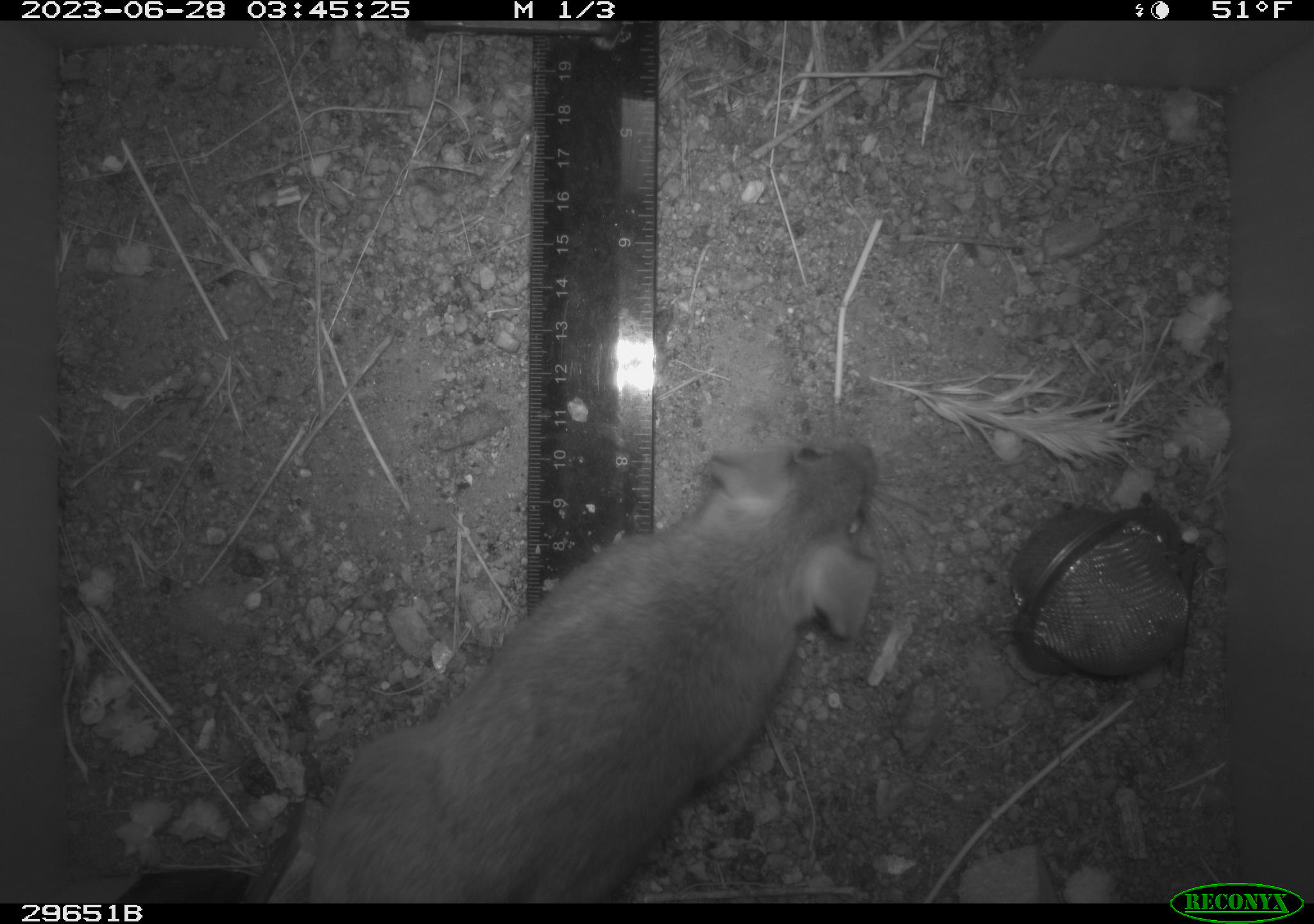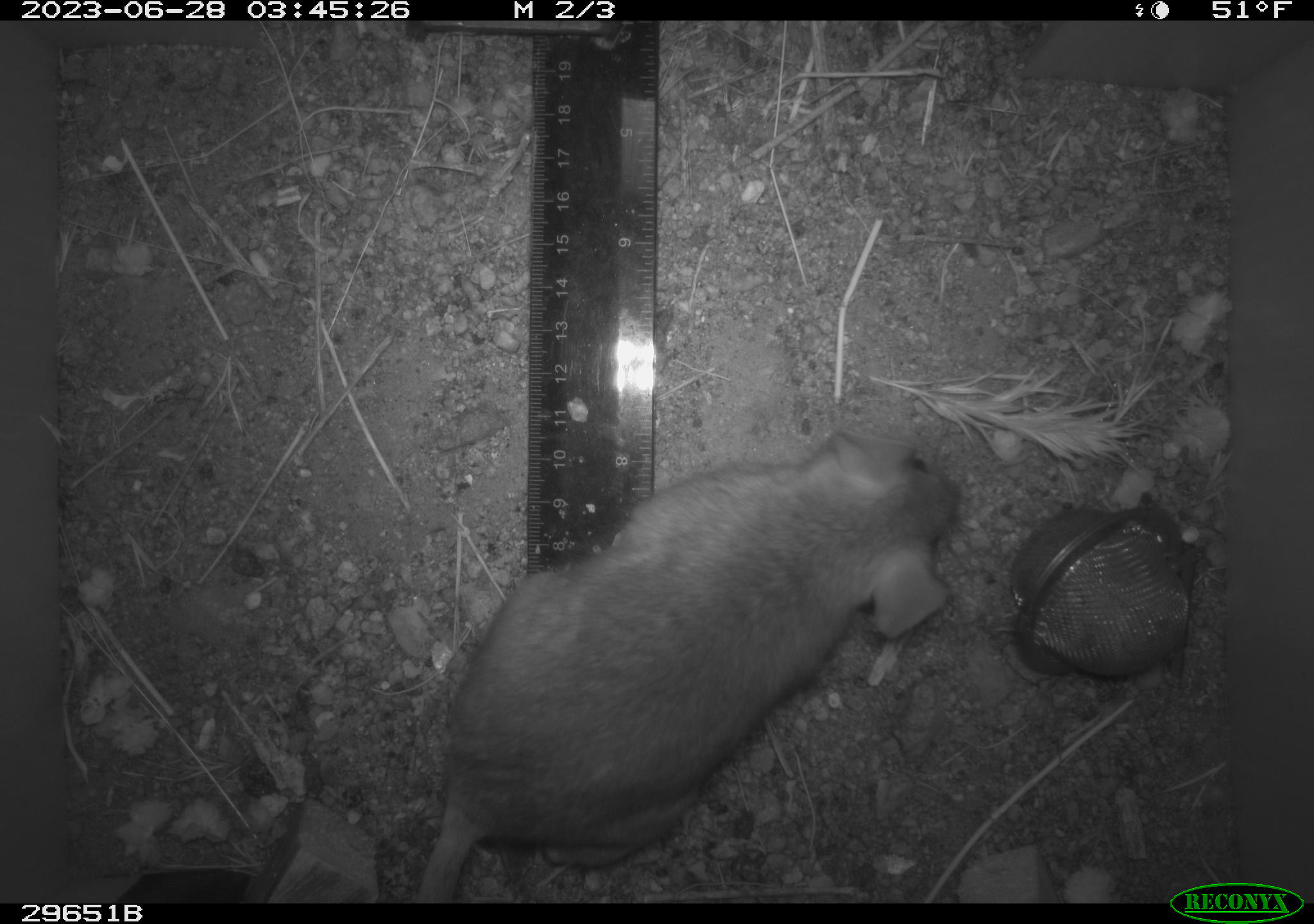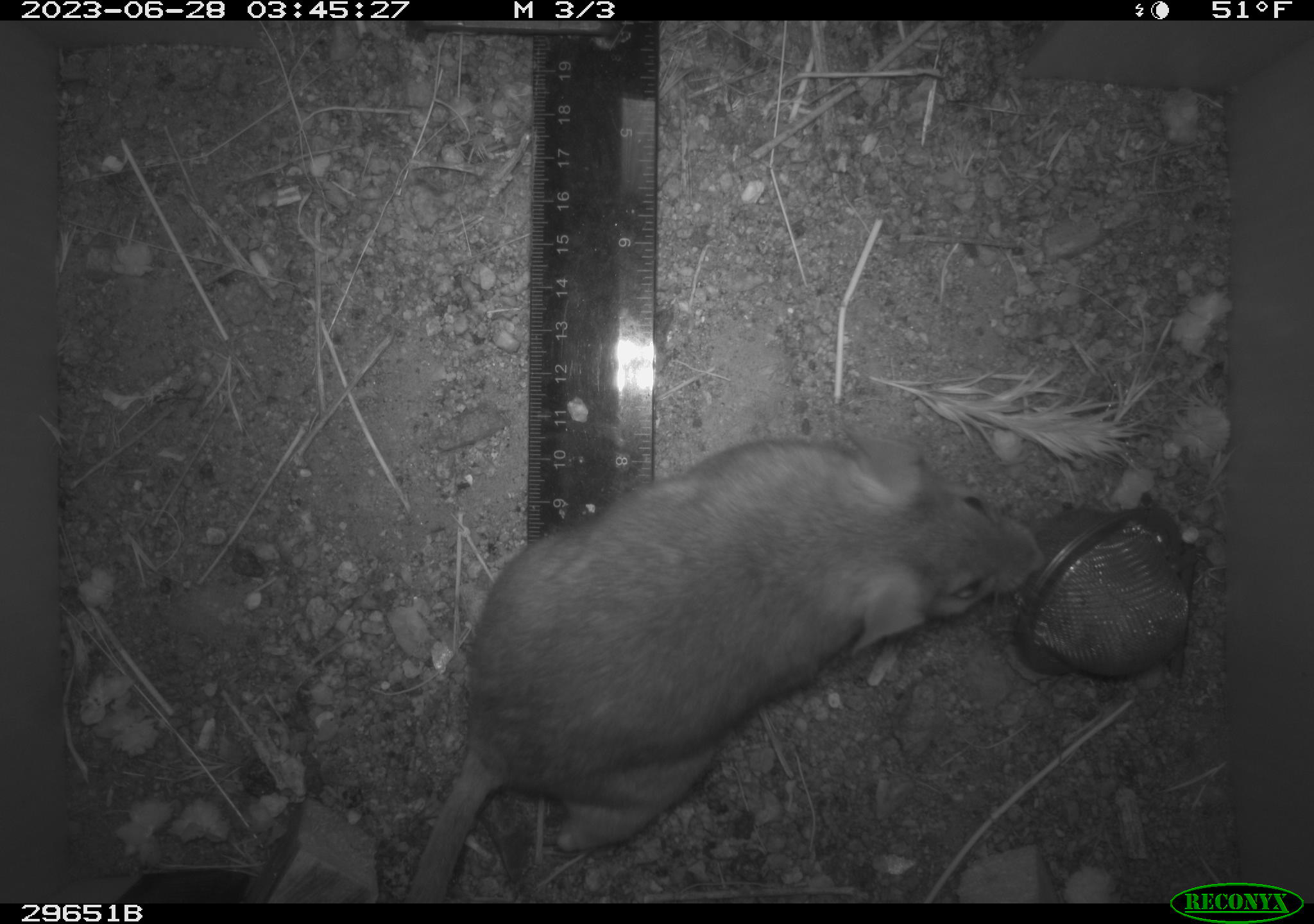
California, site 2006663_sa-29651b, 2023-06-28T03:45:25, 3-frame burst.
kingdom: Animalia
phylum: Chordata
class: Mammalia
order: Rodentia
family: Cricetidae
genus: Neotoma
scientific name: Neotoma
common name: pack rat or woodrat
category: neotoma species